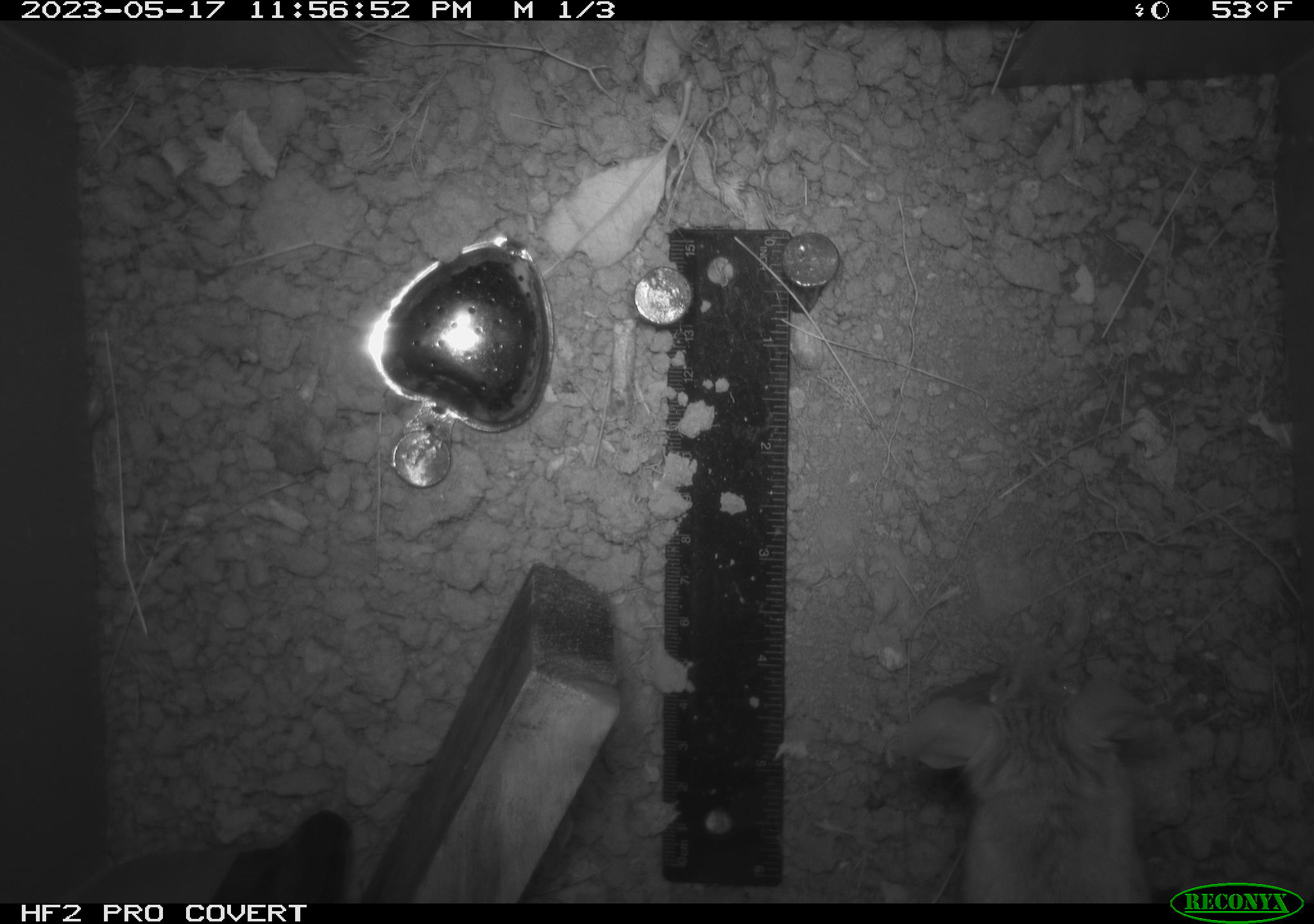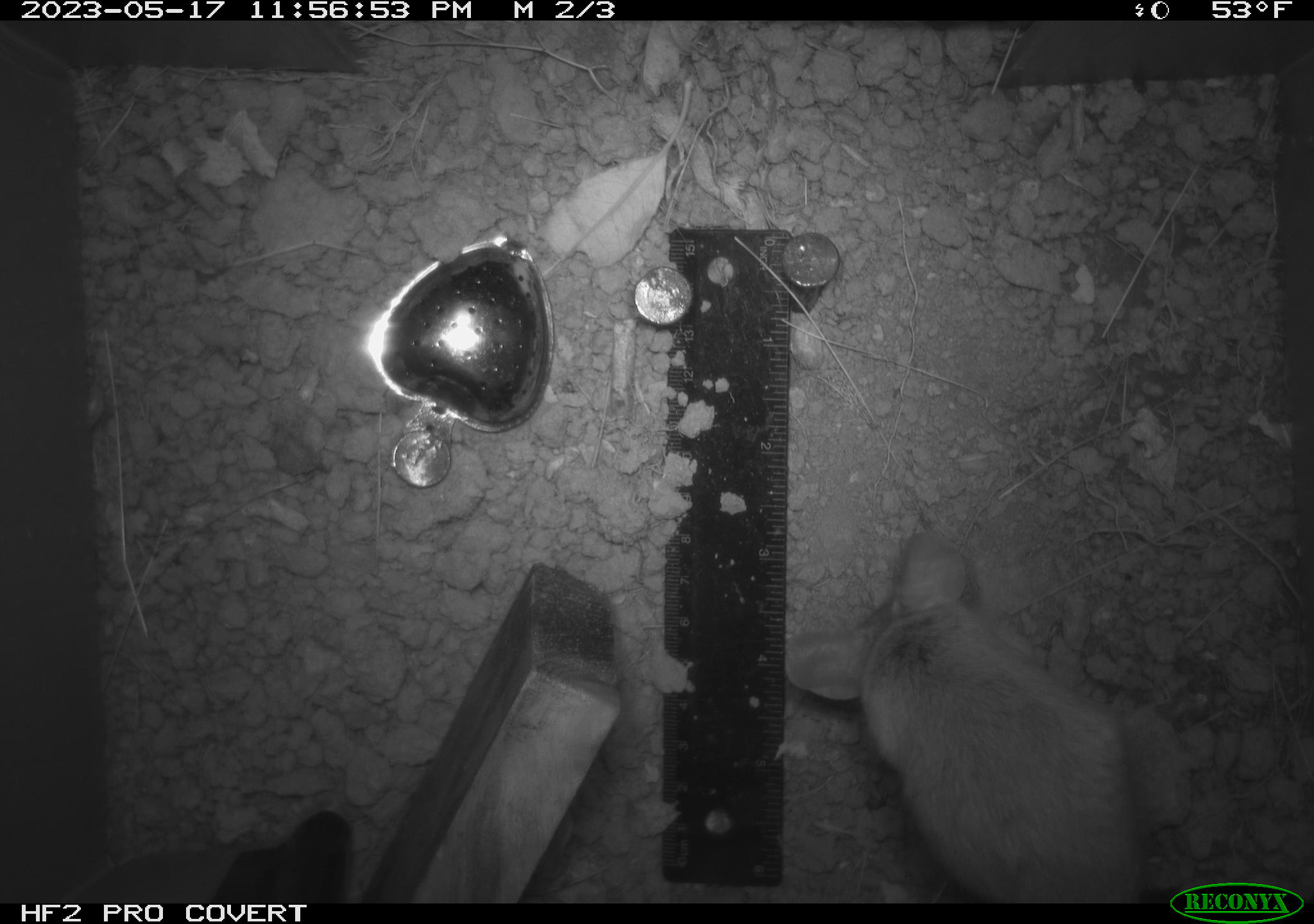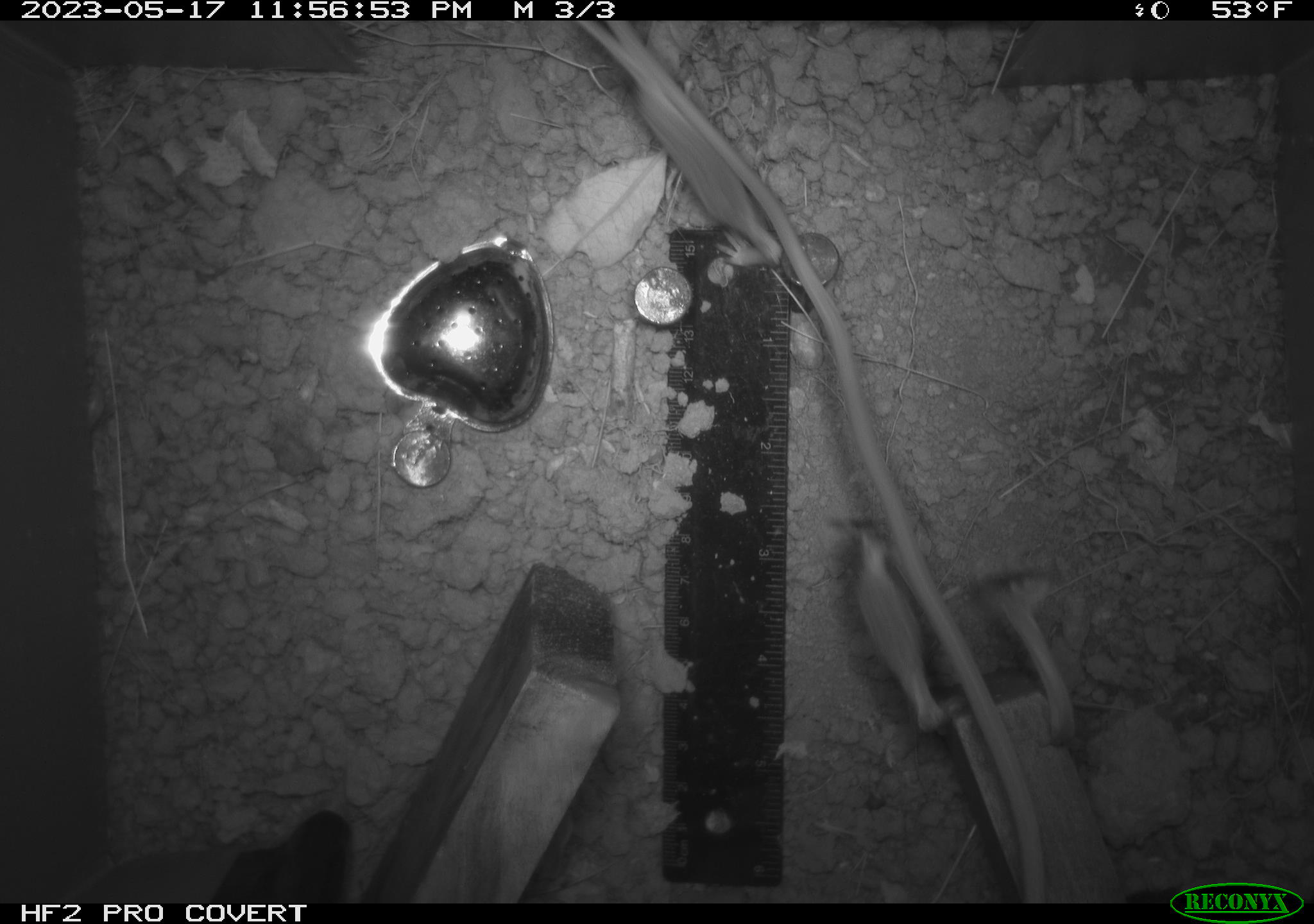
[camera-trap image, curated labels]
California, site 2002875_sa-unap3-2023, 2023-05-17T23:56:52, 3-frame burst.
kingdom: Animalia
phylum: Chordata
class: Mammalia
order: Rodentia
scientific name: Rodentia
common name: mouse species